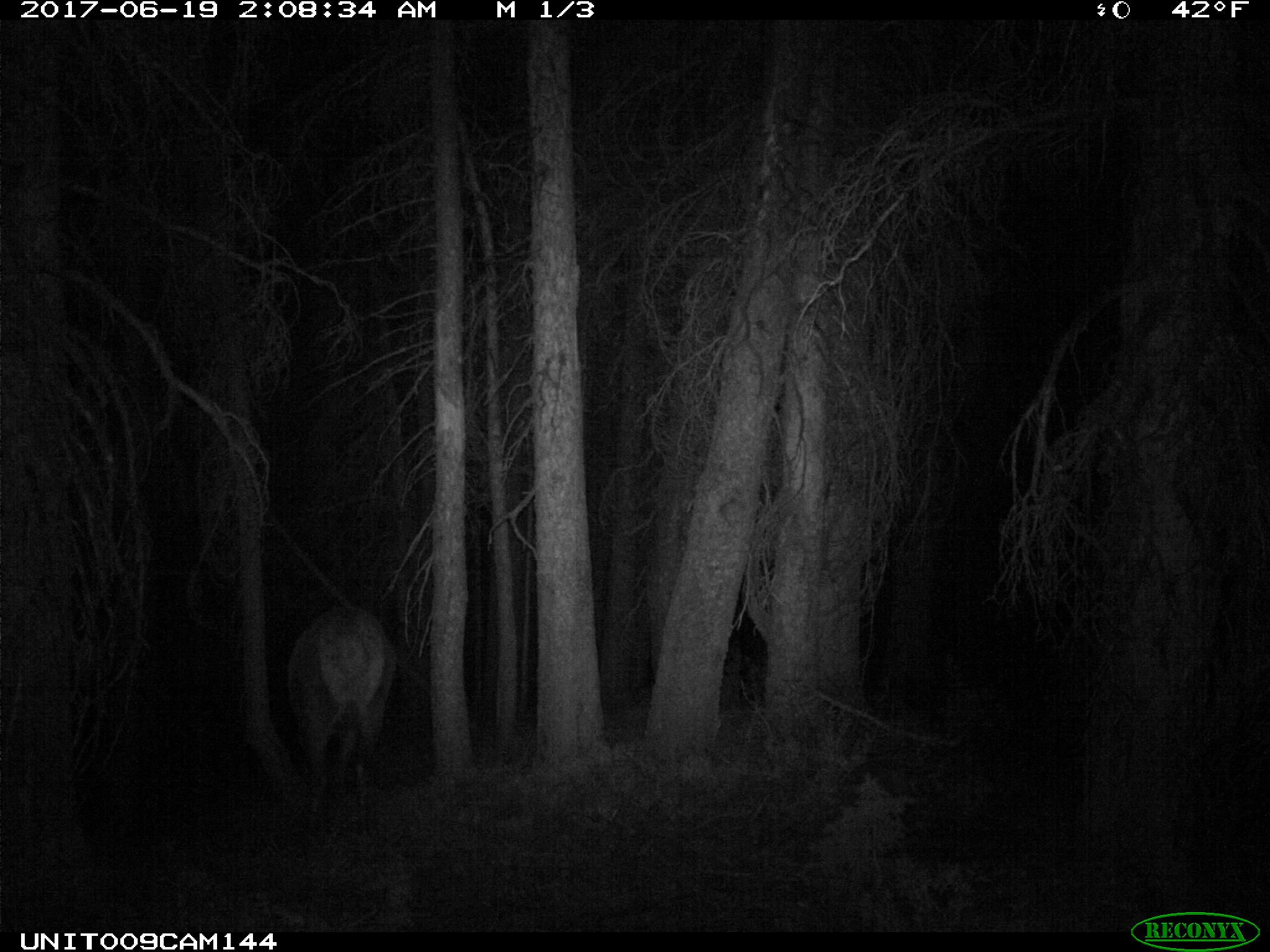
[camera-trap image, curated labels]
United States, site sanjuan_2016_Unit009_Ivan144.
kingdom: Animalia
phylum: Chordata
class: Mammalia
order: Artiodactyla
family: Cervidae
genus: Cervus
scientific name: Cervus elaphus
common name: red deer